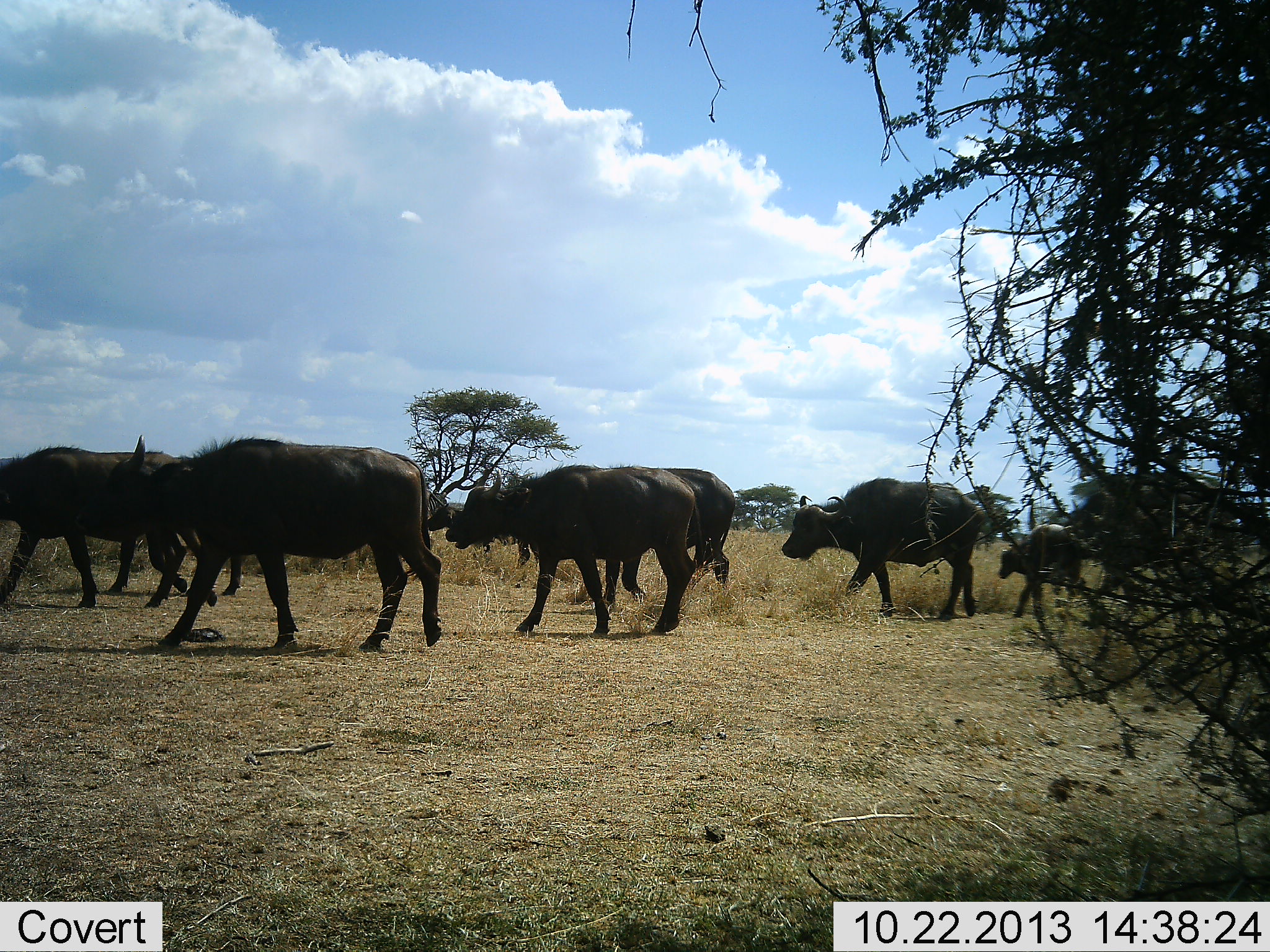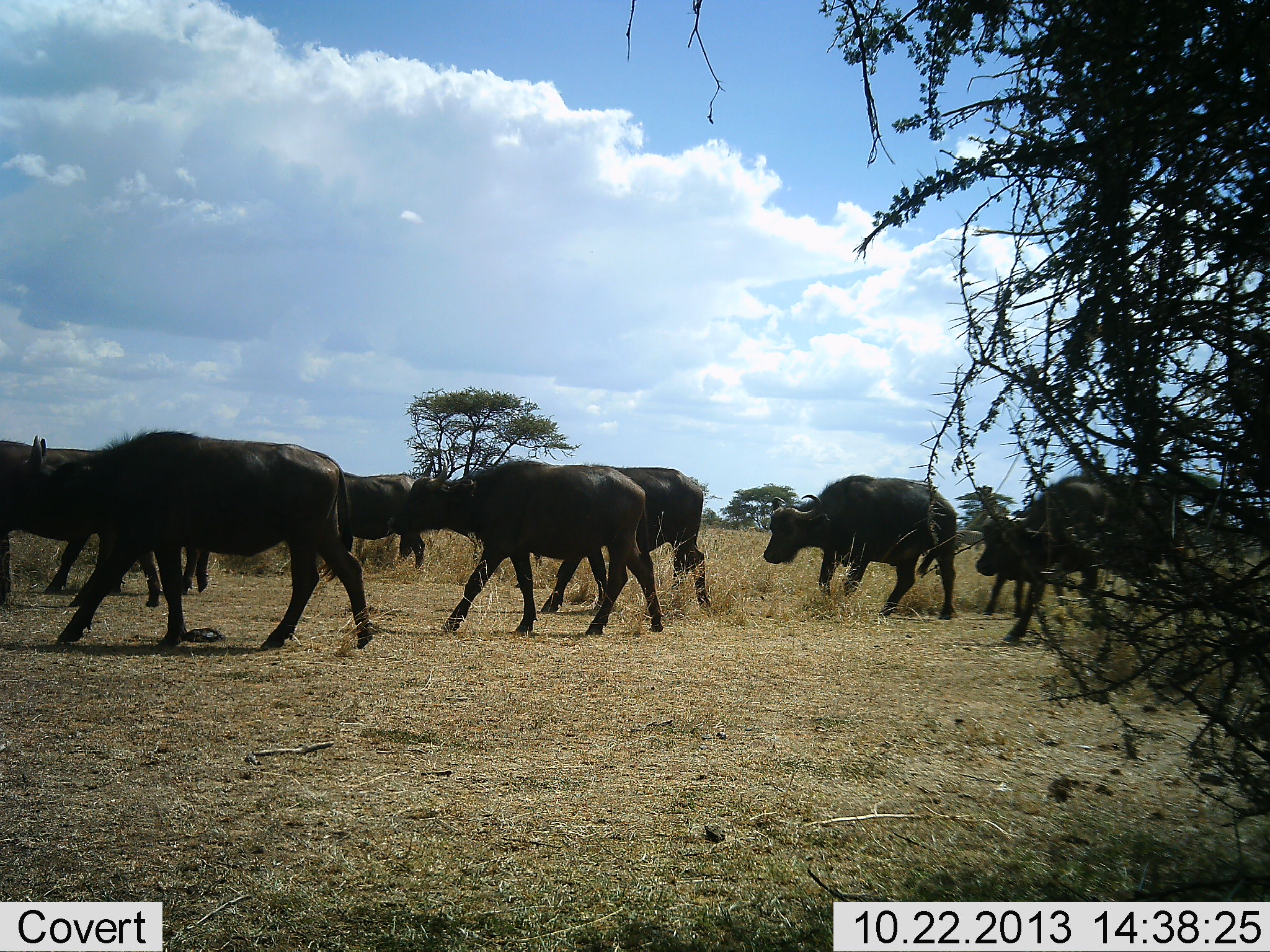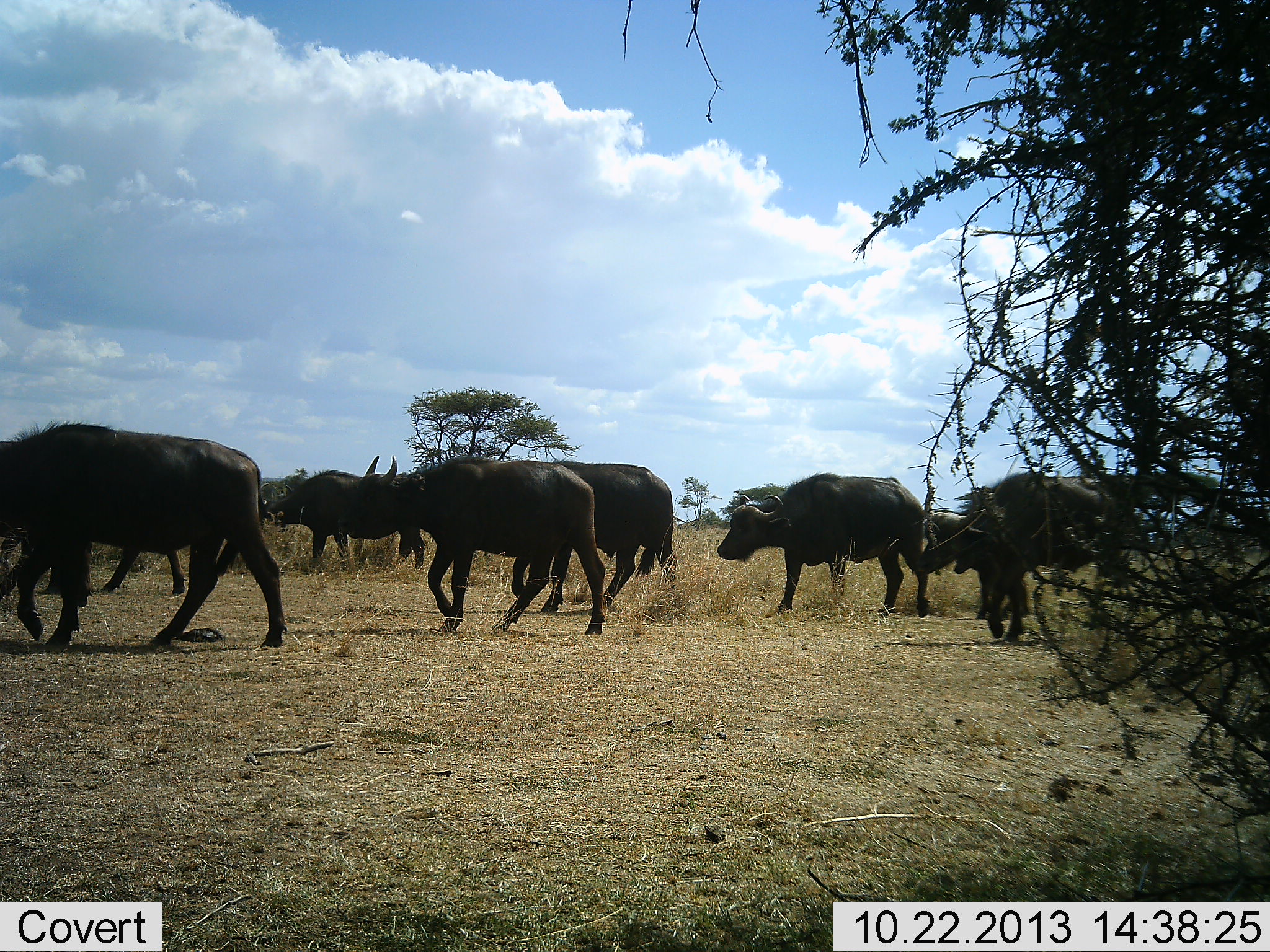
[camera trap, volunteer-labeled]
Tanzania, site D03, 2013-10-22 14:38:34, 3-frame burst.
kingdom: Animalia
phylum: Chordata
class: Mammalia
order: Artiodactyla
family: Bovidae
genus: Syncerus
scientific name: Syncerus caffer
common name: cape buffalo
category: buffalo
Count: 8.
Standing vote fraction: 10%.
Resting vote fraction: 0%.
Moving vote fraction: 100%.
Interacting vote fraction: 0%.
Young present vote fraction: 50%.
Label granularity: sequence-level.